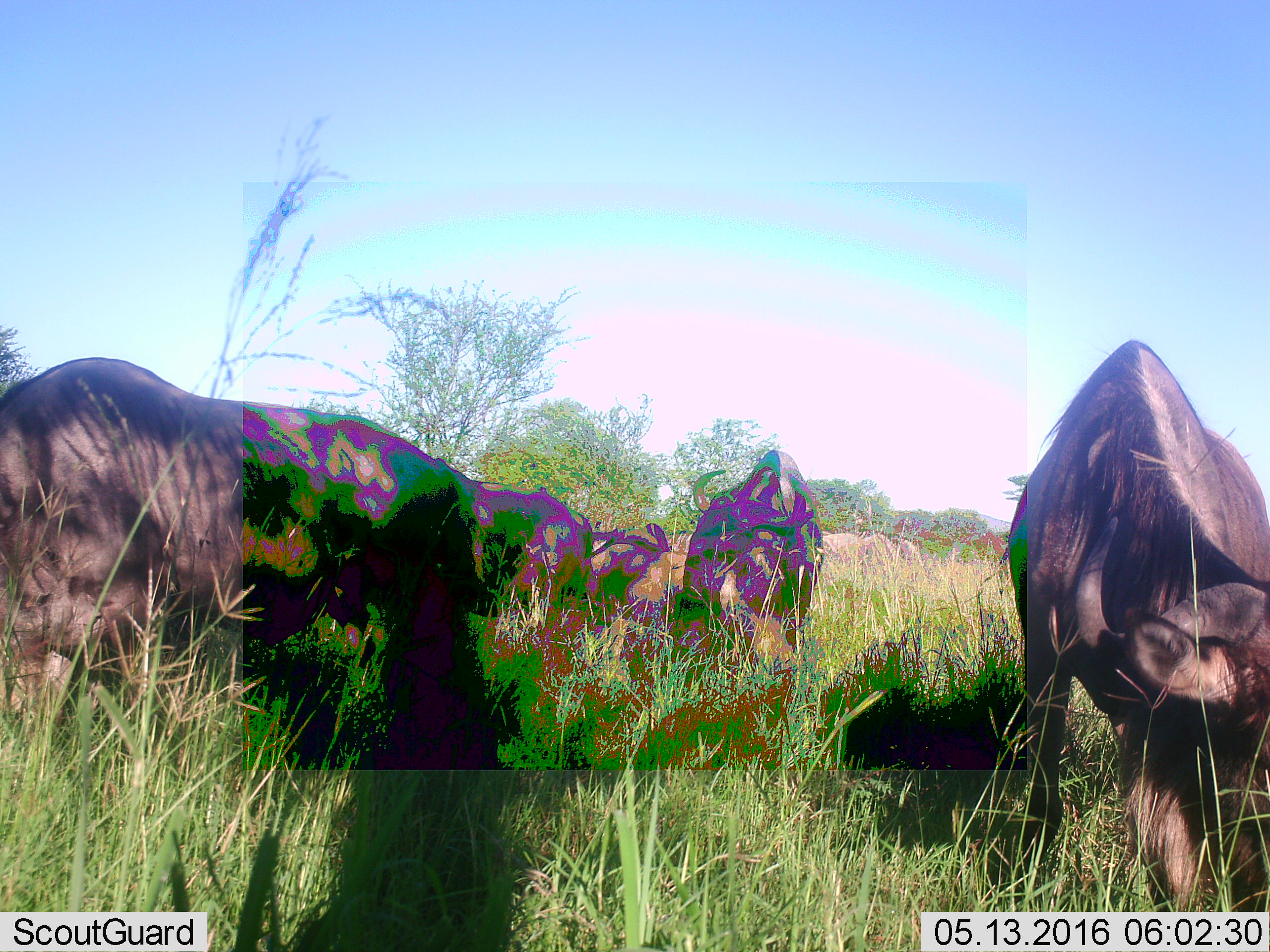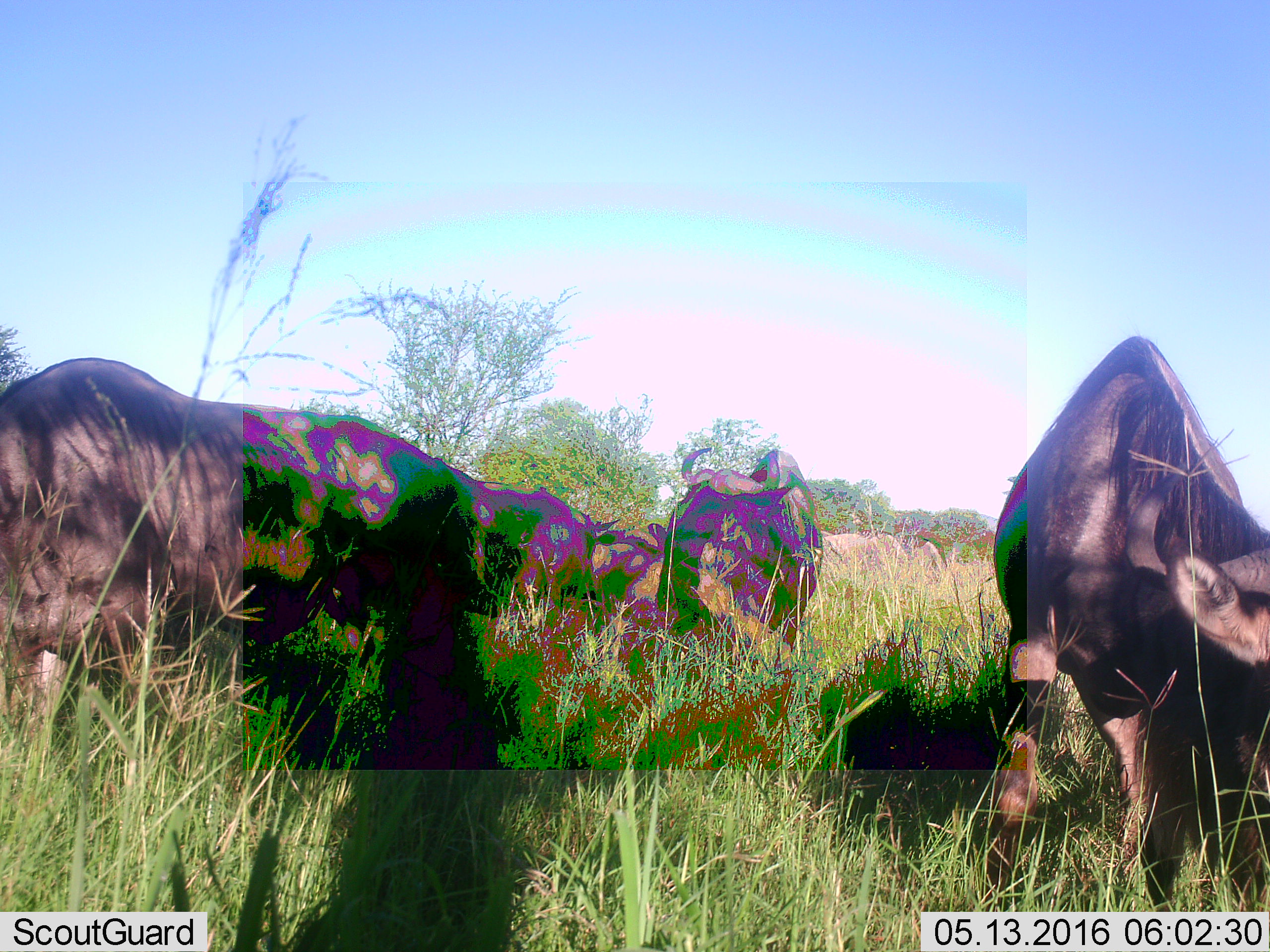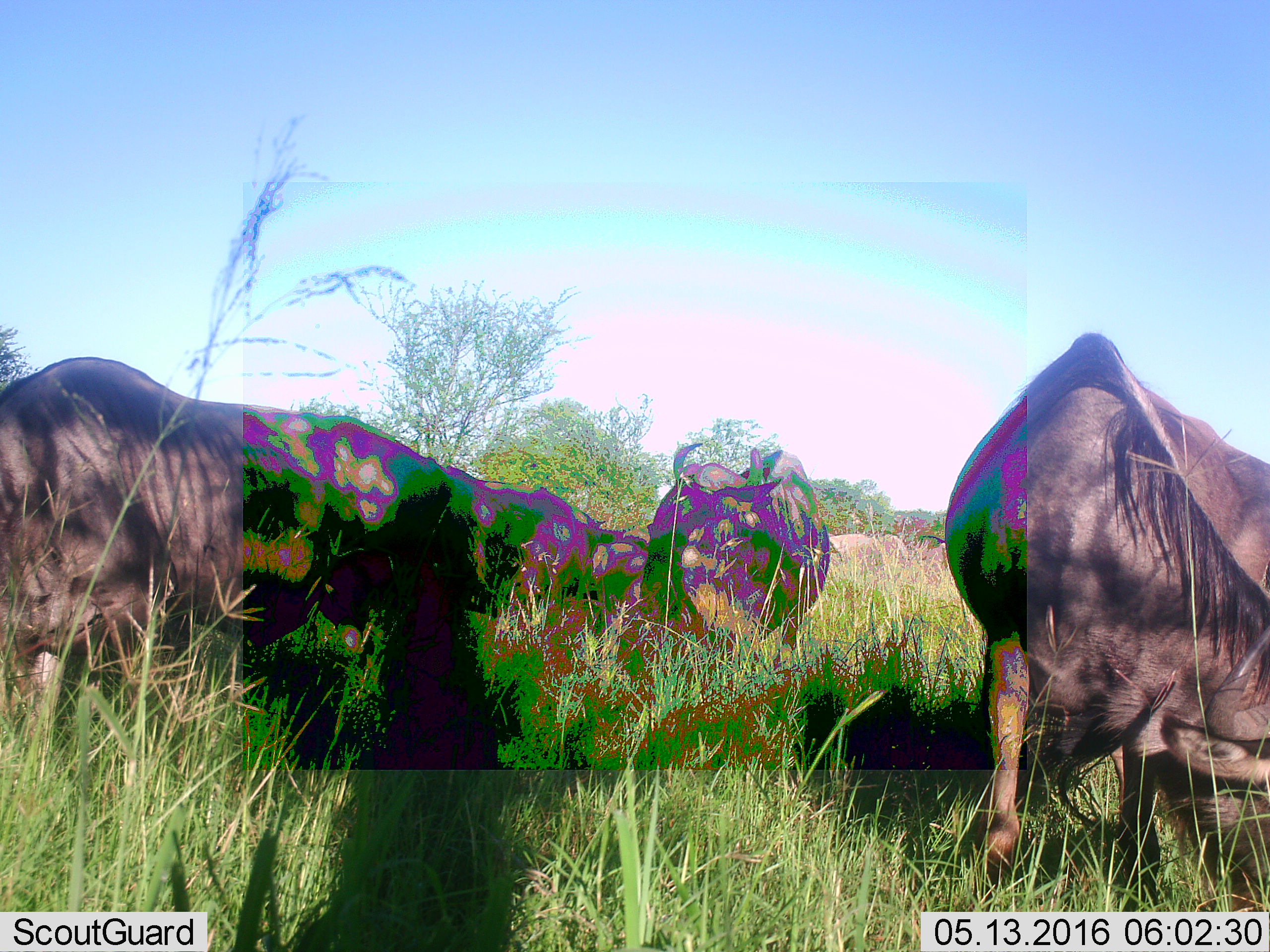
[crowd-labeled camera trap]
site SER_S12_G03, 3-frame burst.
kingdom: Animalia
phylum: Chordata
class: Mammalia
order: Artiodactyla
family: Bovidae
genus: Connochaetes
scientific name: Connochaetes taurinus taurinus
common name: blue wildebeest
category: wildebeestblue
Wildebeestblue (blue wildebeest) (Connochaetes taurinus taurinus), count 8. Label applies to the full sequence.